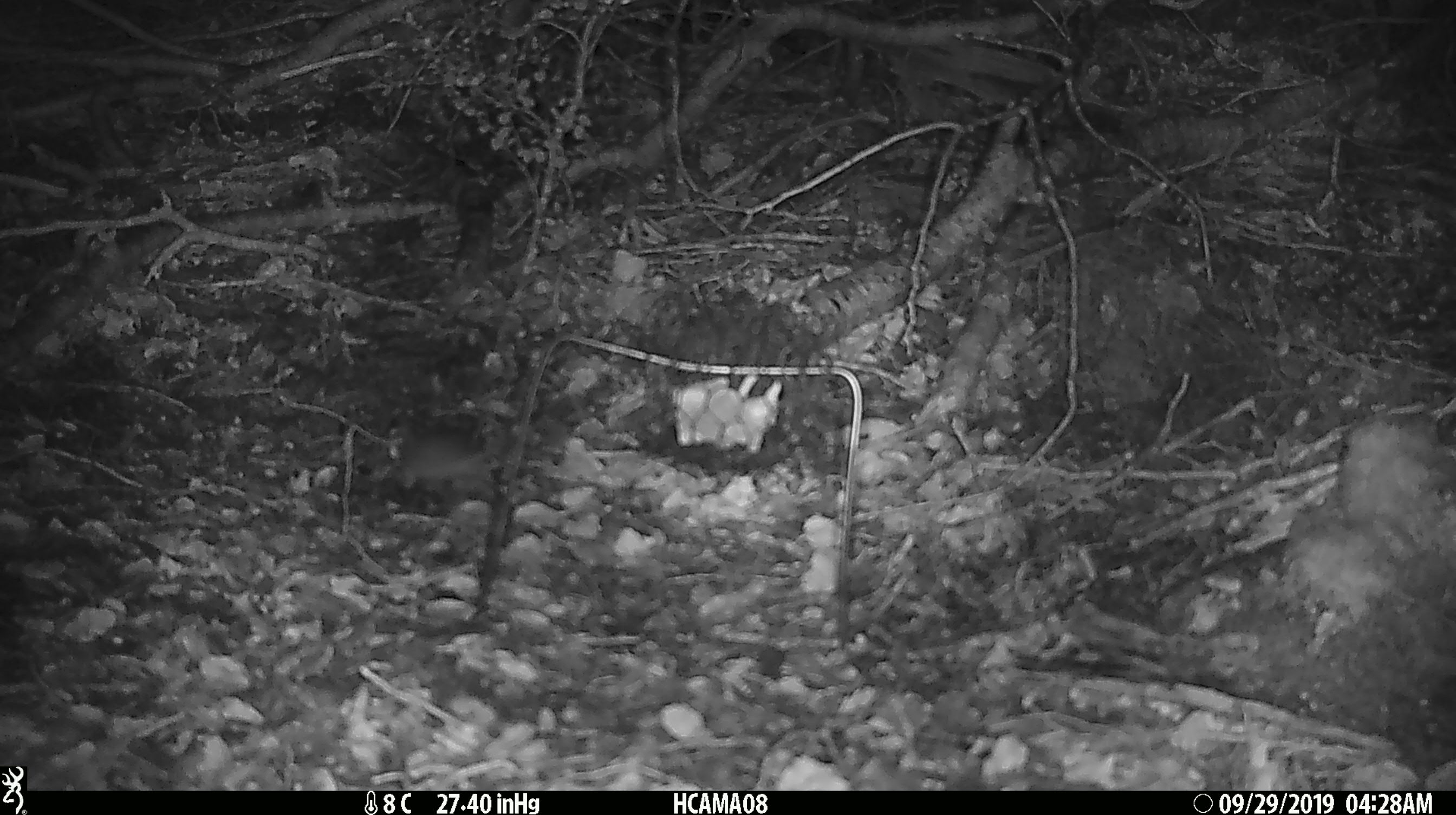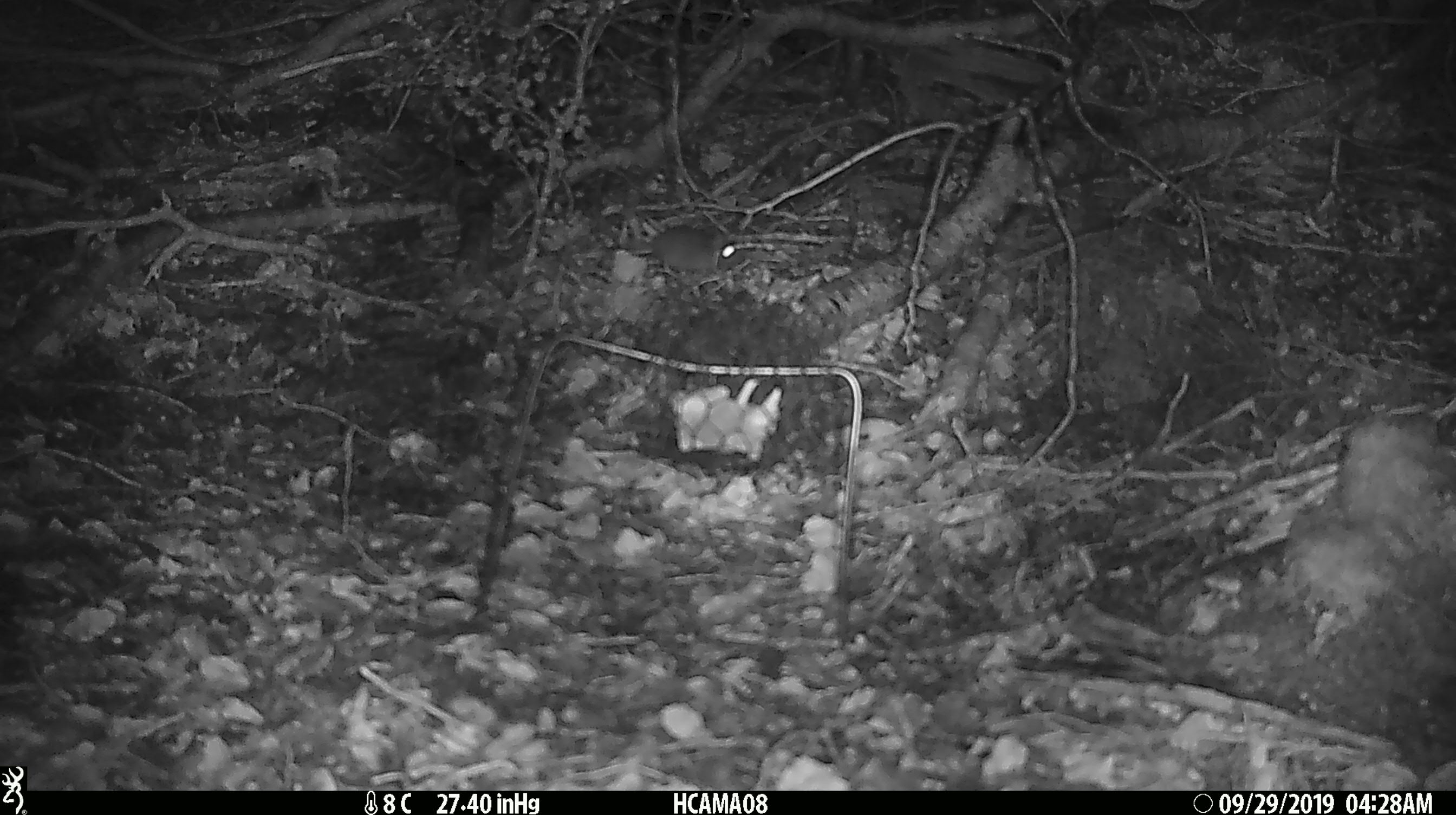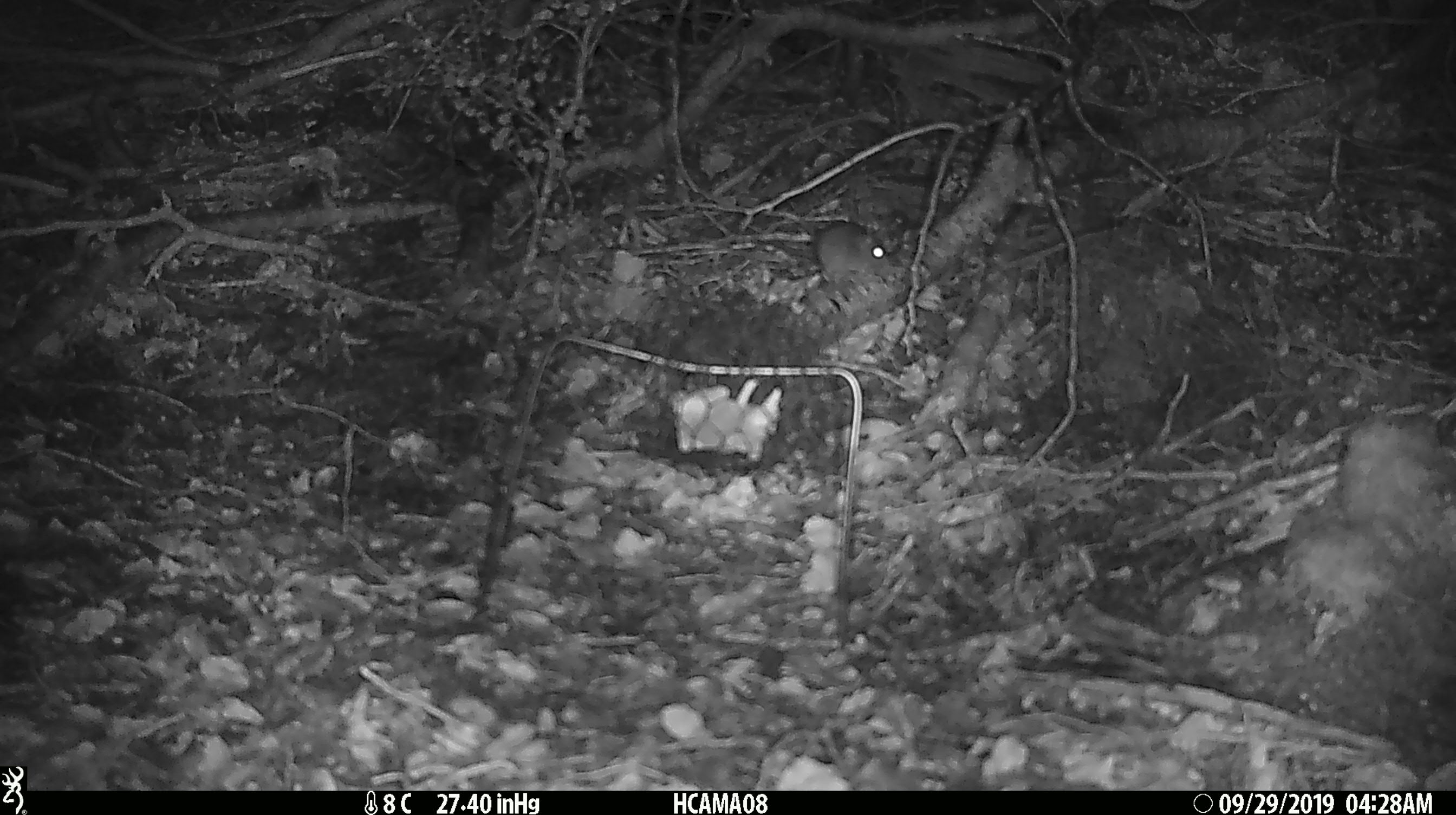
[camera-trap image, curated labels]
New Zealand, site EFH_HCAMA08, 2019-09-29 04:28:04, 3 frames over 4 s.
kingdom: Animalia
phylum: Chordata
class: Mammalia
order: Rodentia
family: Muridae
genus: Mus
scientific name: Mus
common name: mouse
Mouse (Mus).